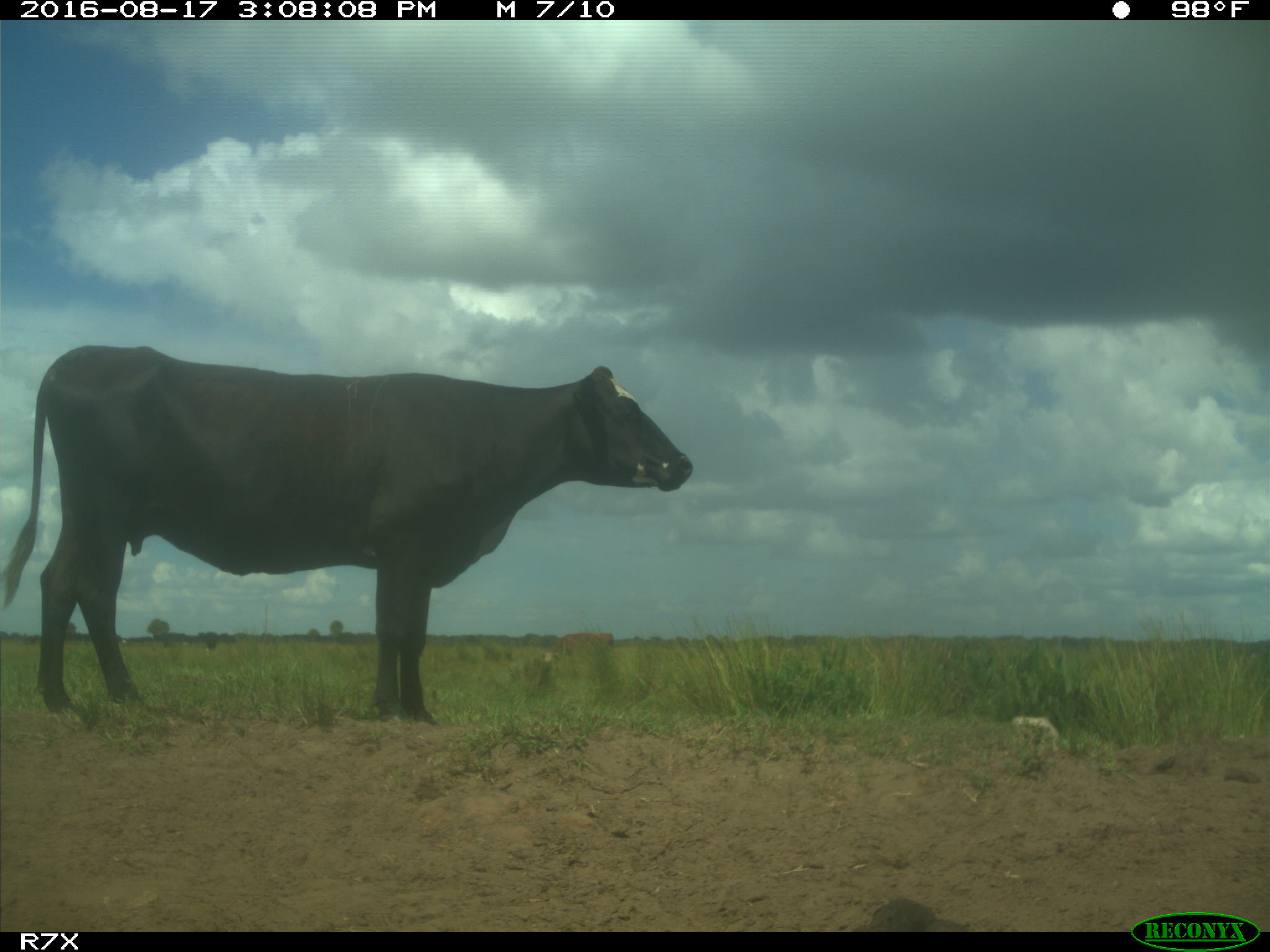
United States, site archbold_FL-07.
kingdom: Animalia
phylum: Chordata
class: Mammalia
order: Artiodactyla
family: Bovidae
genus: Bos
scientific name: Bos taurus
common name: domestic cow